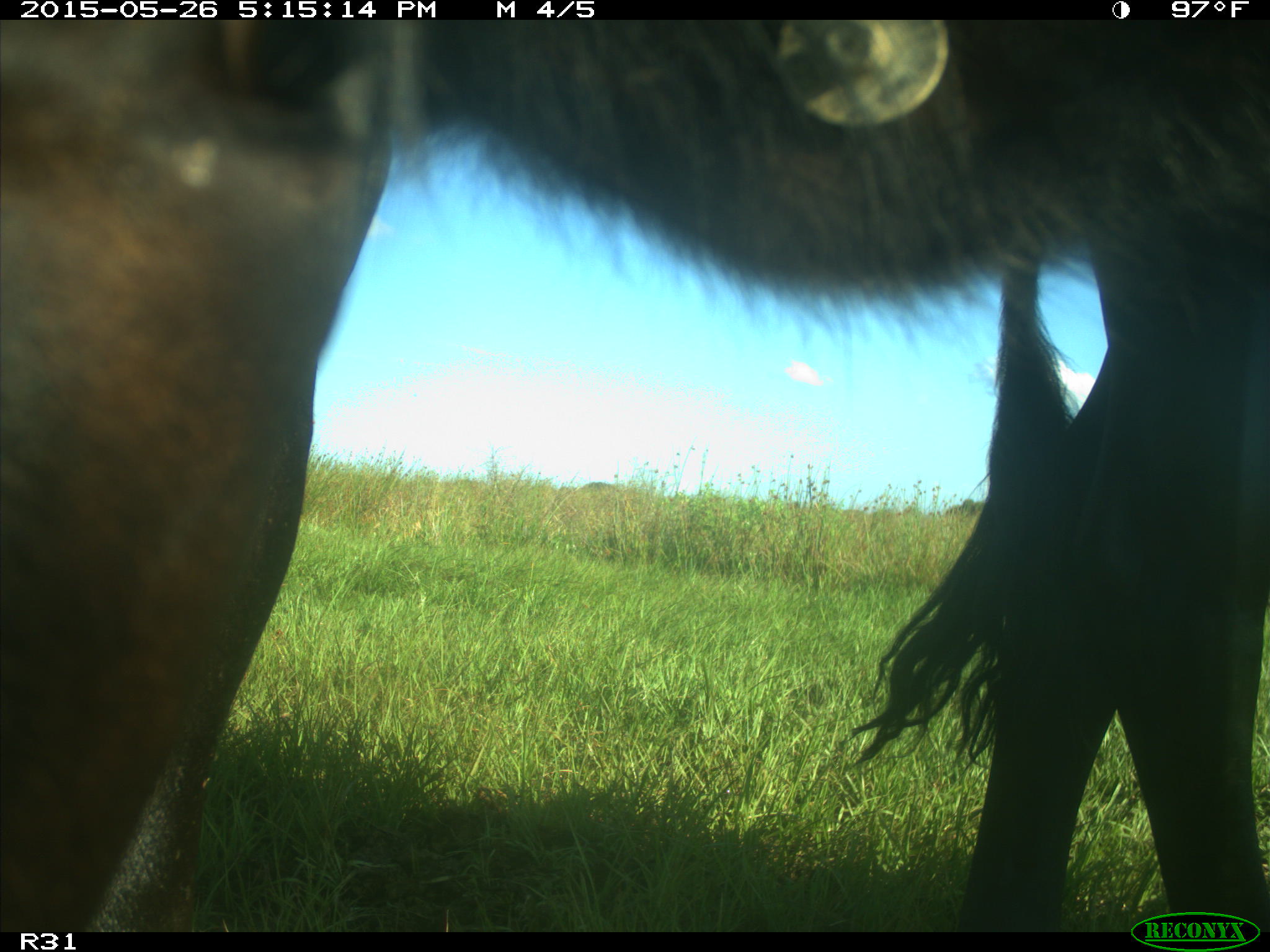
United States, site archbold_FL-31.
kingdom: Animalia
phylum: Chordata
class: Mammalia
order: Artiodactyla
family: Bovidae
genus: Bos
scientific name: Bos taurus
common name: domestic cow